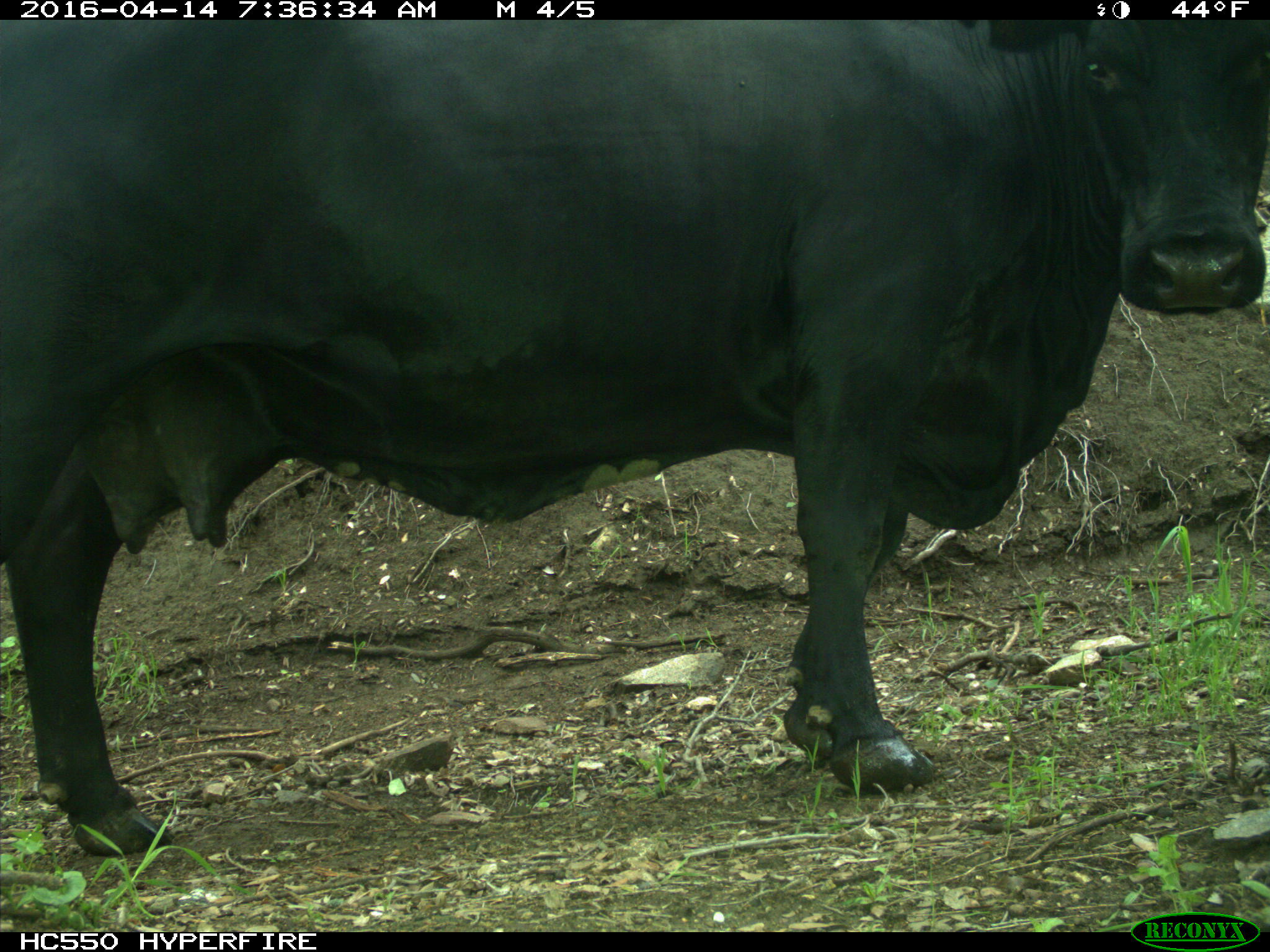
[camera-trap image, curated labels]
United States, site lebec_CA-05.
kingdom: Animalia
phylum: Chordata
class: Mammalia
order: Artiodactyla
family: Bovidae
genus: Bos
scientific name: Bos taurus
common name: domestic cow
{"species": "Bos taurus (domestic cow)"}